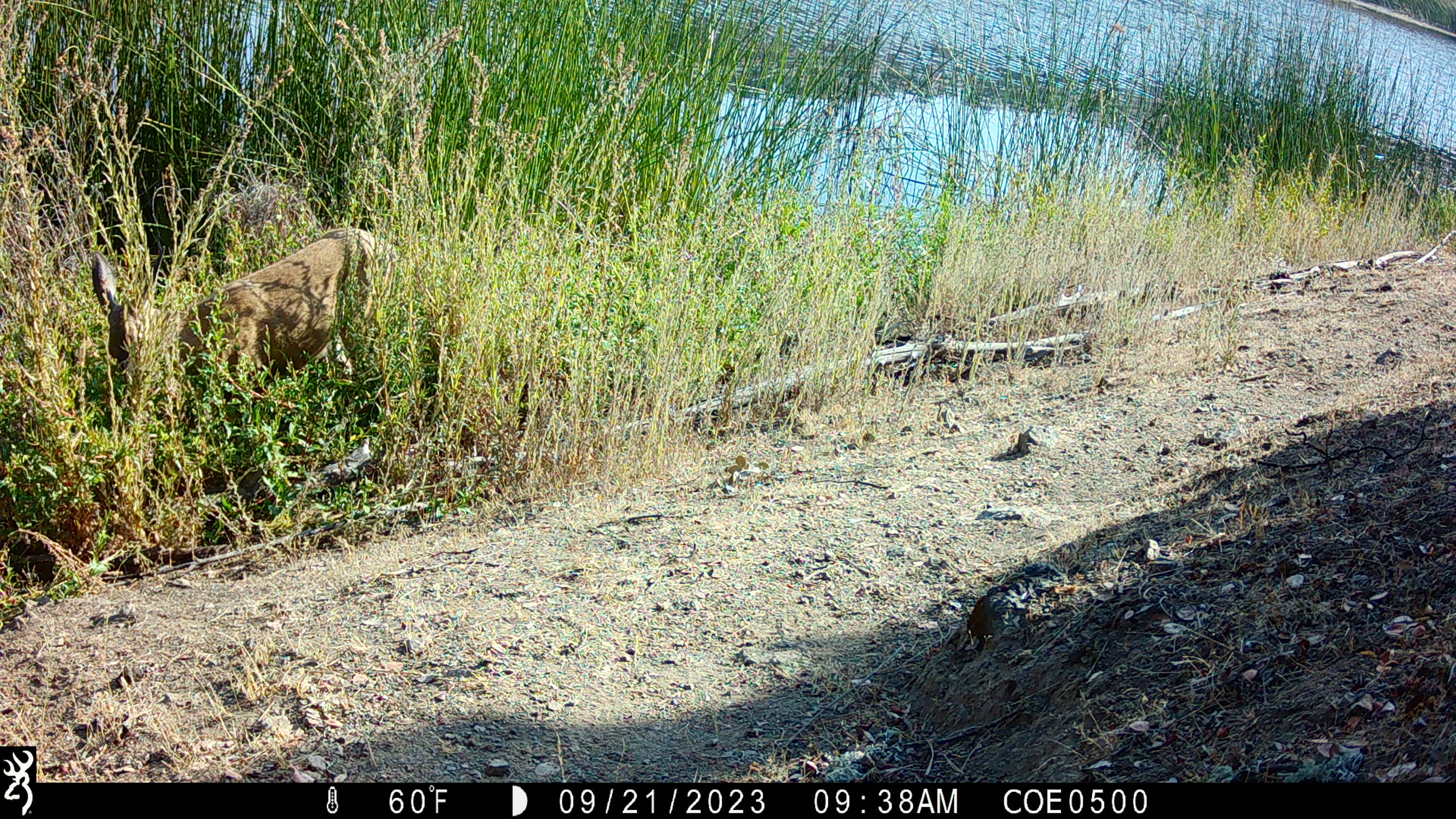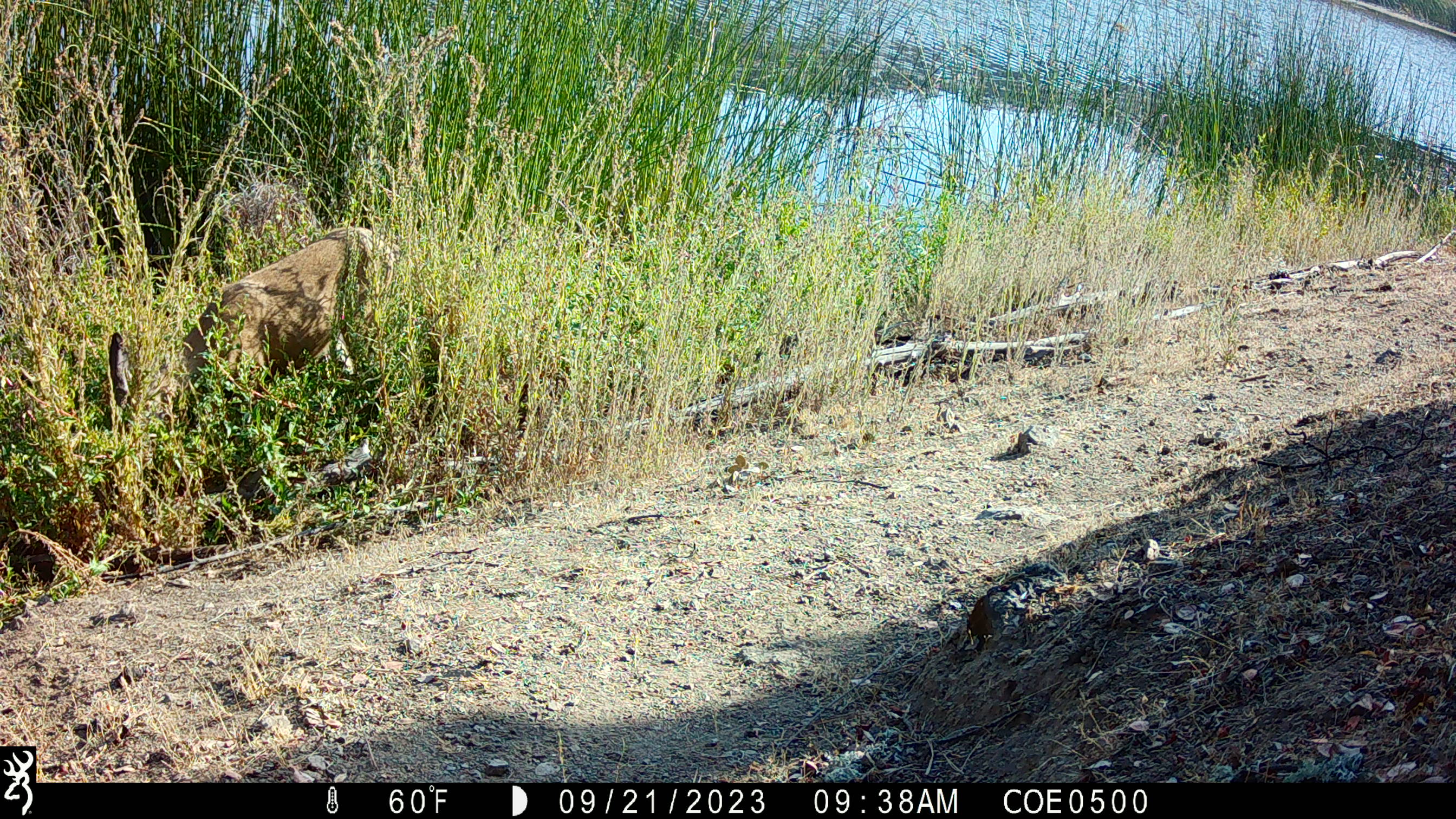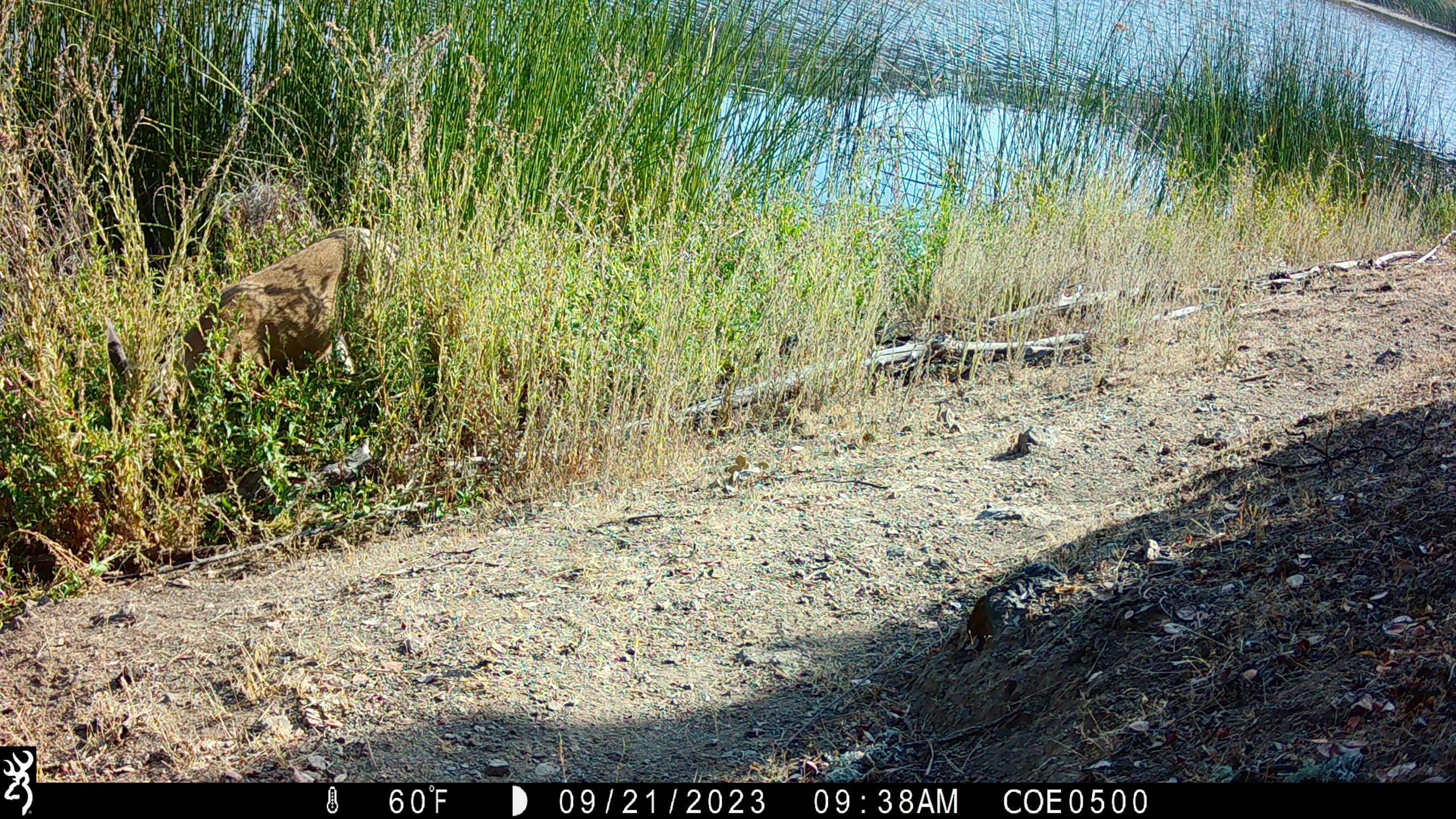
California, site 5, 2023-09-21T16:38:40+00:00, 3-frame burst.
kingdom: Animalia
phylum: Chordata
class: Mammalia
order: Artiodactyla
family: Cervidae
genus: Odocoileus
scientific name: Odocoileus hemionus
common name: mule deer